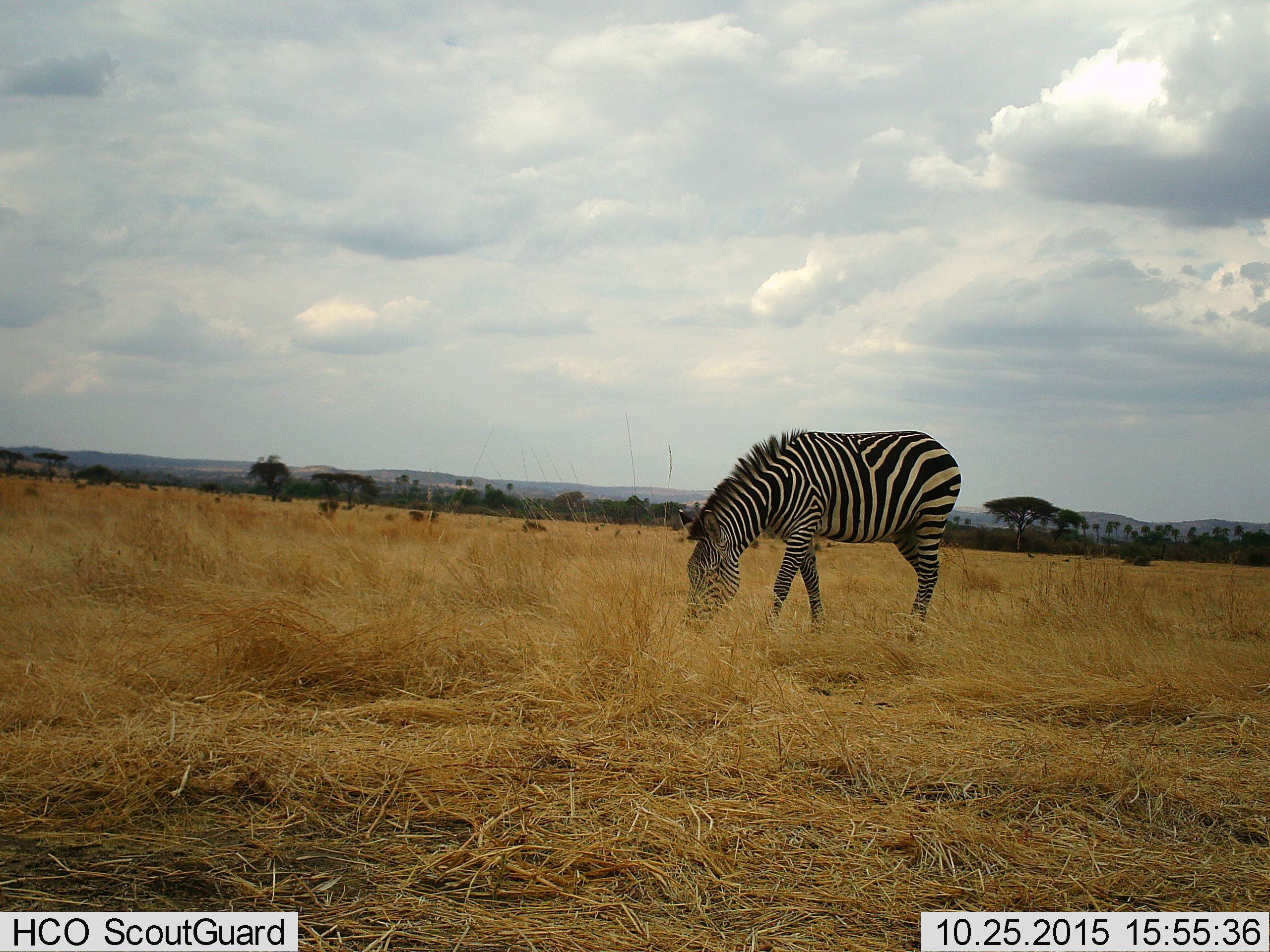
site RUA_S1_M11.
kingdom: Animalia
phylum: Chordata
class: Mammalia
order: Perissodactyla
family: Equidae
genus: Equus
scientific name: Equus quagga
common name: plains zebra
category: zebraplains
Zebraplains (plains zebra) (Equus quagga), count 1. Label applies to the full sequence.